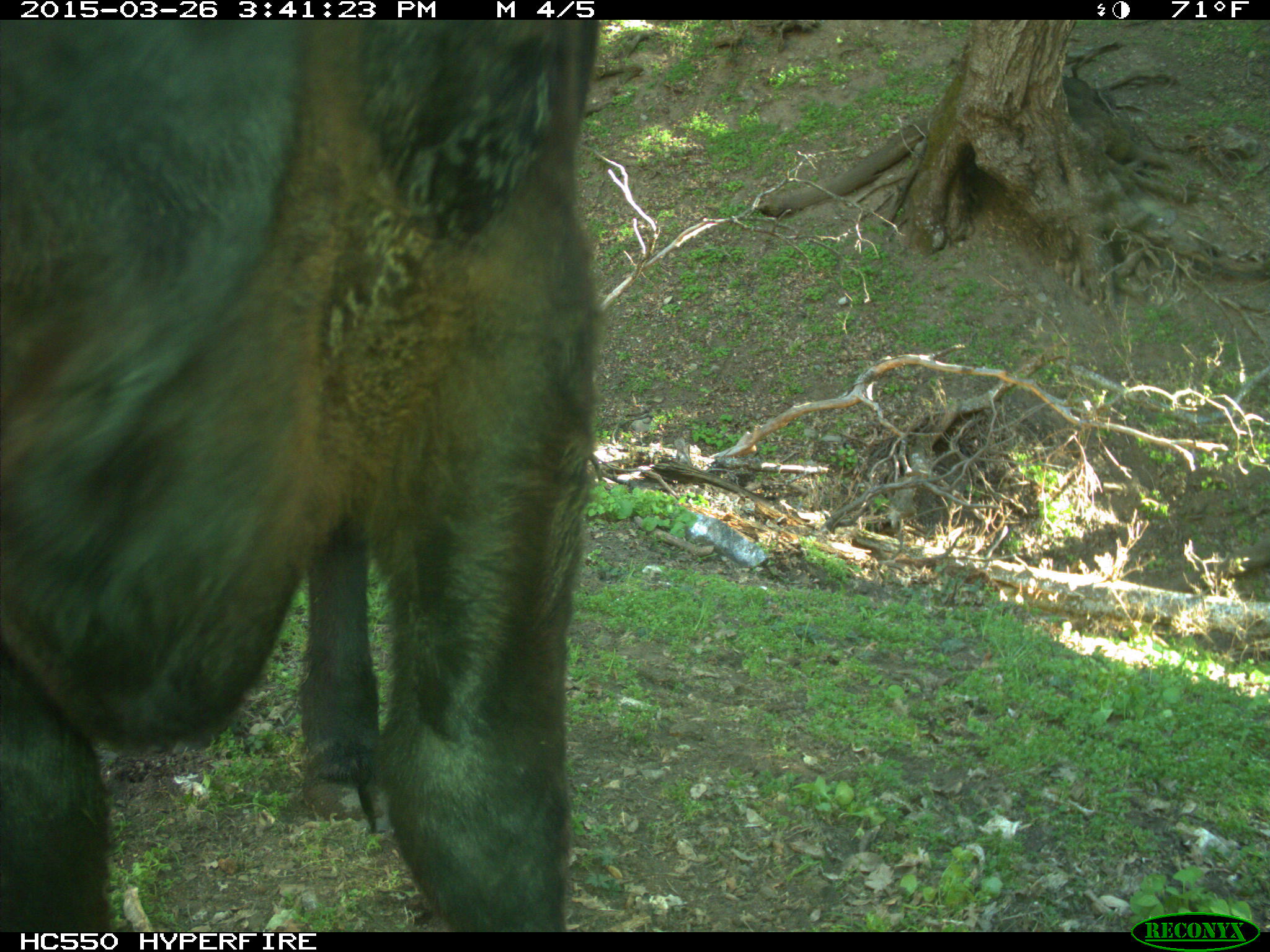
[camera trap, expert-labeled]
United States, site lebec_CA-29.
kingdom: Animalia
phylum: Chordata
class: Mammalia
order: Artiodactyla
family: Bovidae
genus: Bos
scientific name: Bos taurus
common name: domestic cow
Bos taurus (domestic cow).